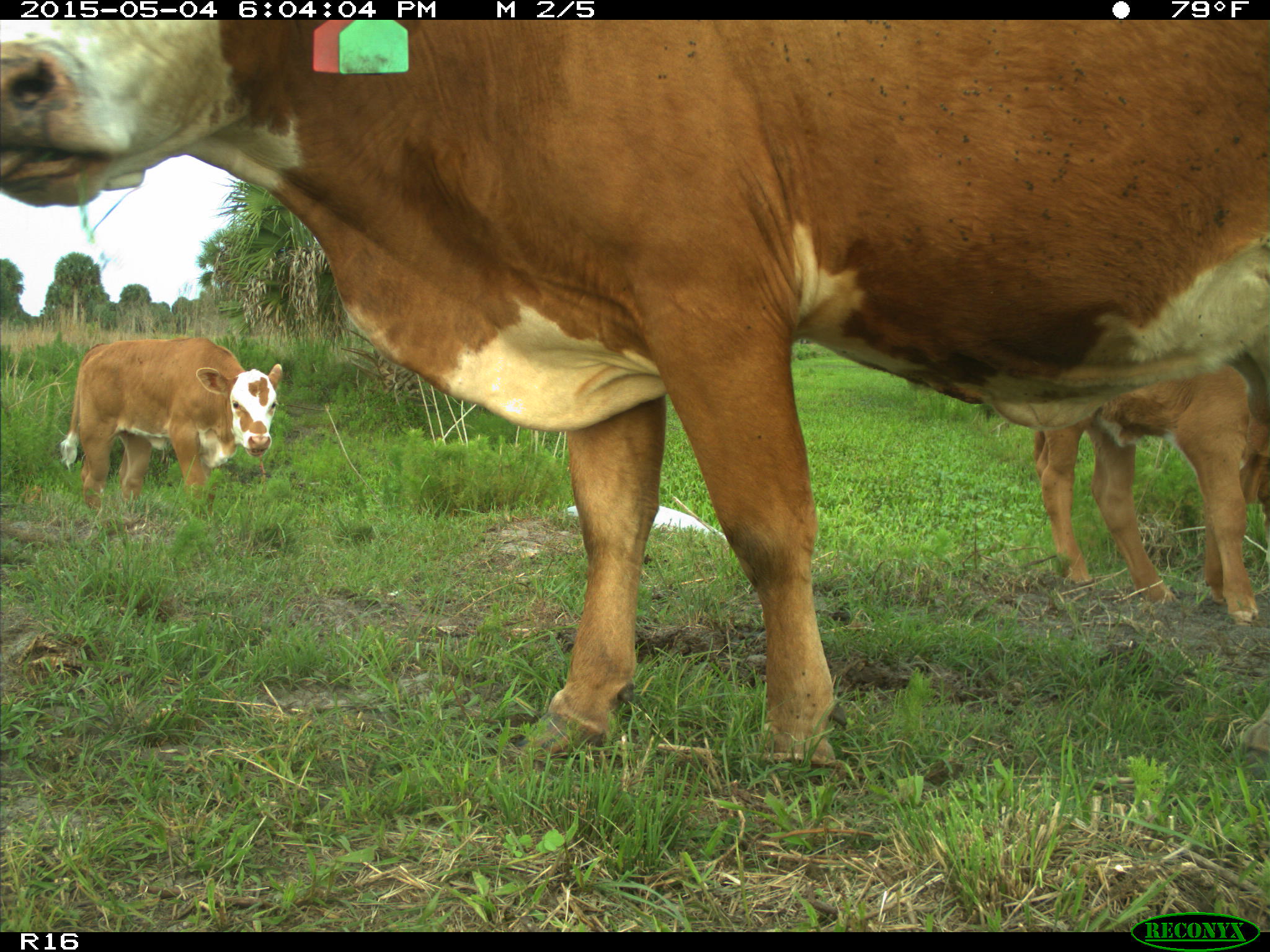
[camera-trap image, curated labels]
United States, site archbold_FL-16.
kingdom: Animalia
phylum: Chordata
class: Mammalia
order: Artiodactyla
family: Bovidae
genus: Bos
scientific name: Bos taurus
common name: domestic cow